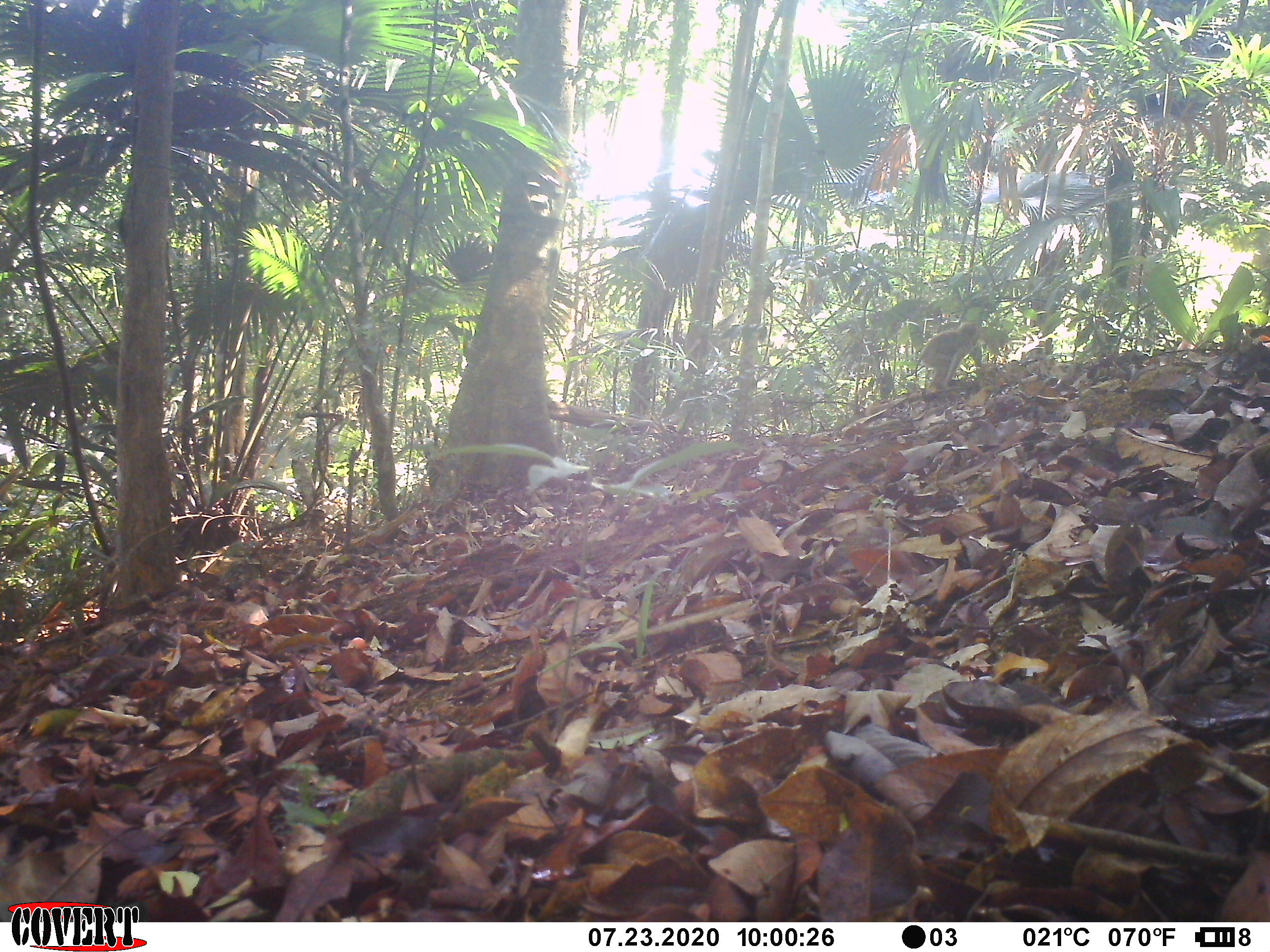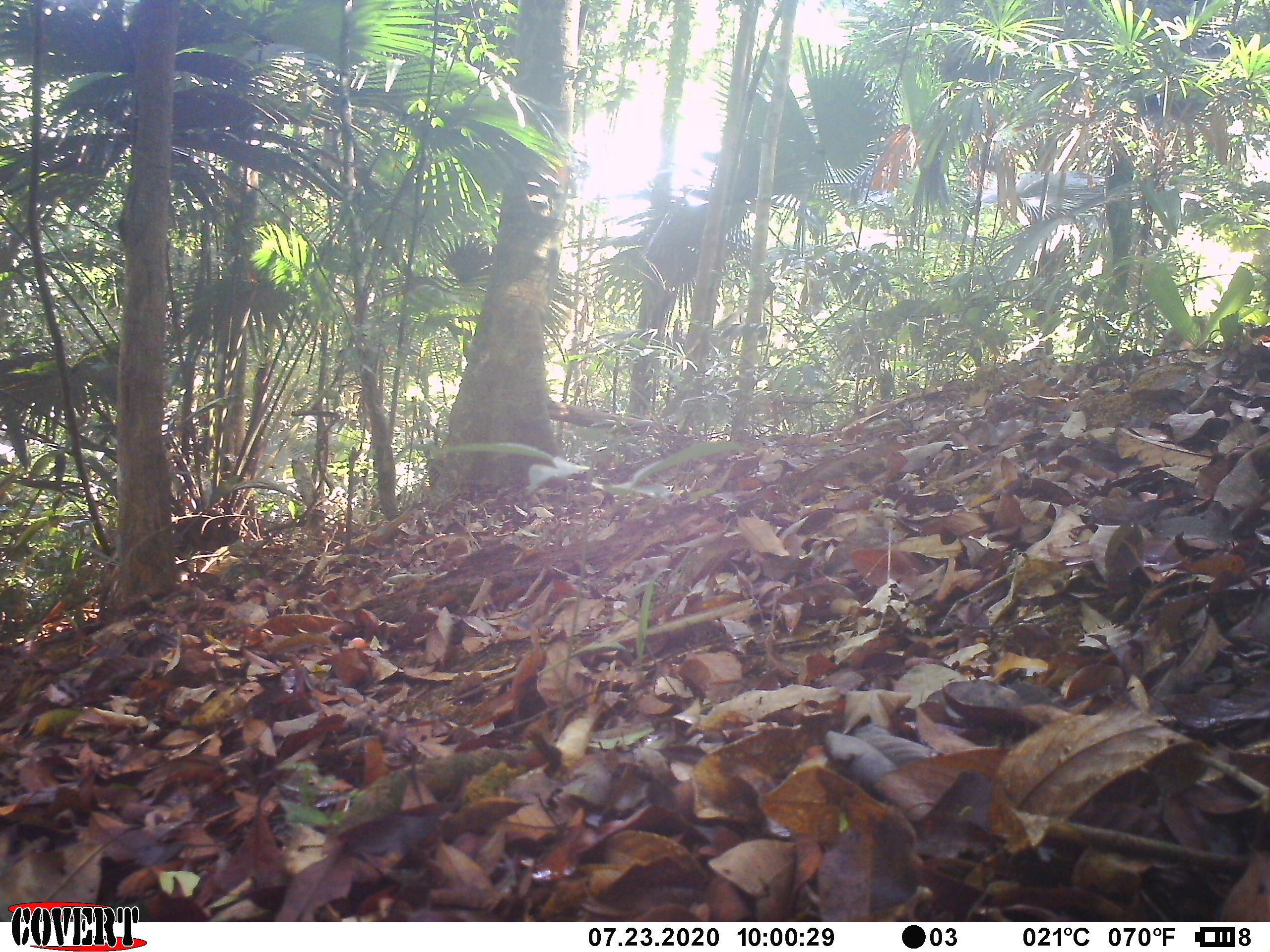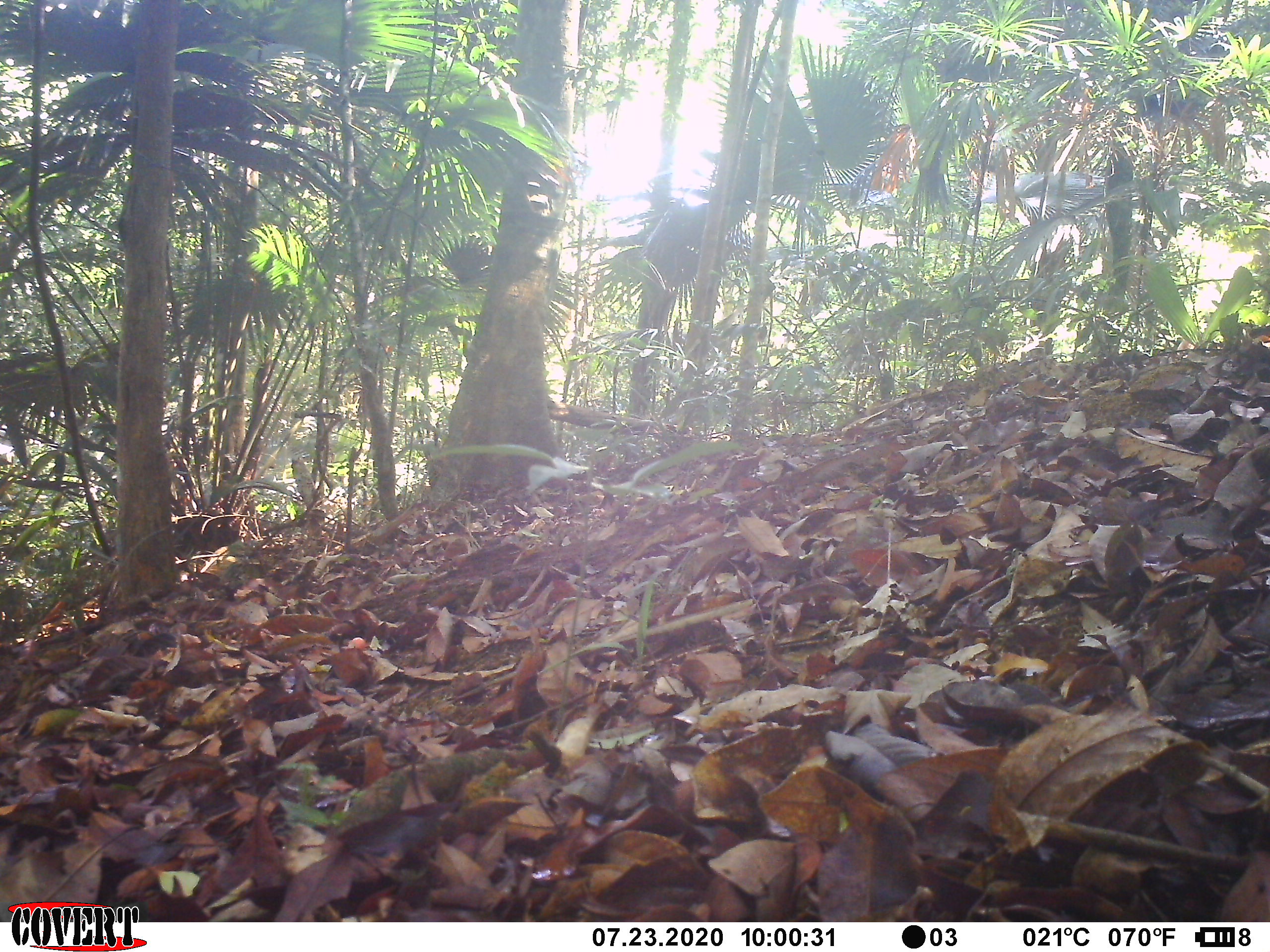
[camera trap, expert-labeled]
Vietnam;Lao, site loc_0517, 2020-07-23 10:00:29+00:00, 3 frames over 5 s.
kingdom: Animalia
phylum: Chordata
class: Mammalia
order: Primates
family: Cercopithecidae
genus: Macaca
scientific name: Macaca nemestrina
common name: pig-tailed macaque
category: pig tailed macaque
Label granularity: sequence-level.